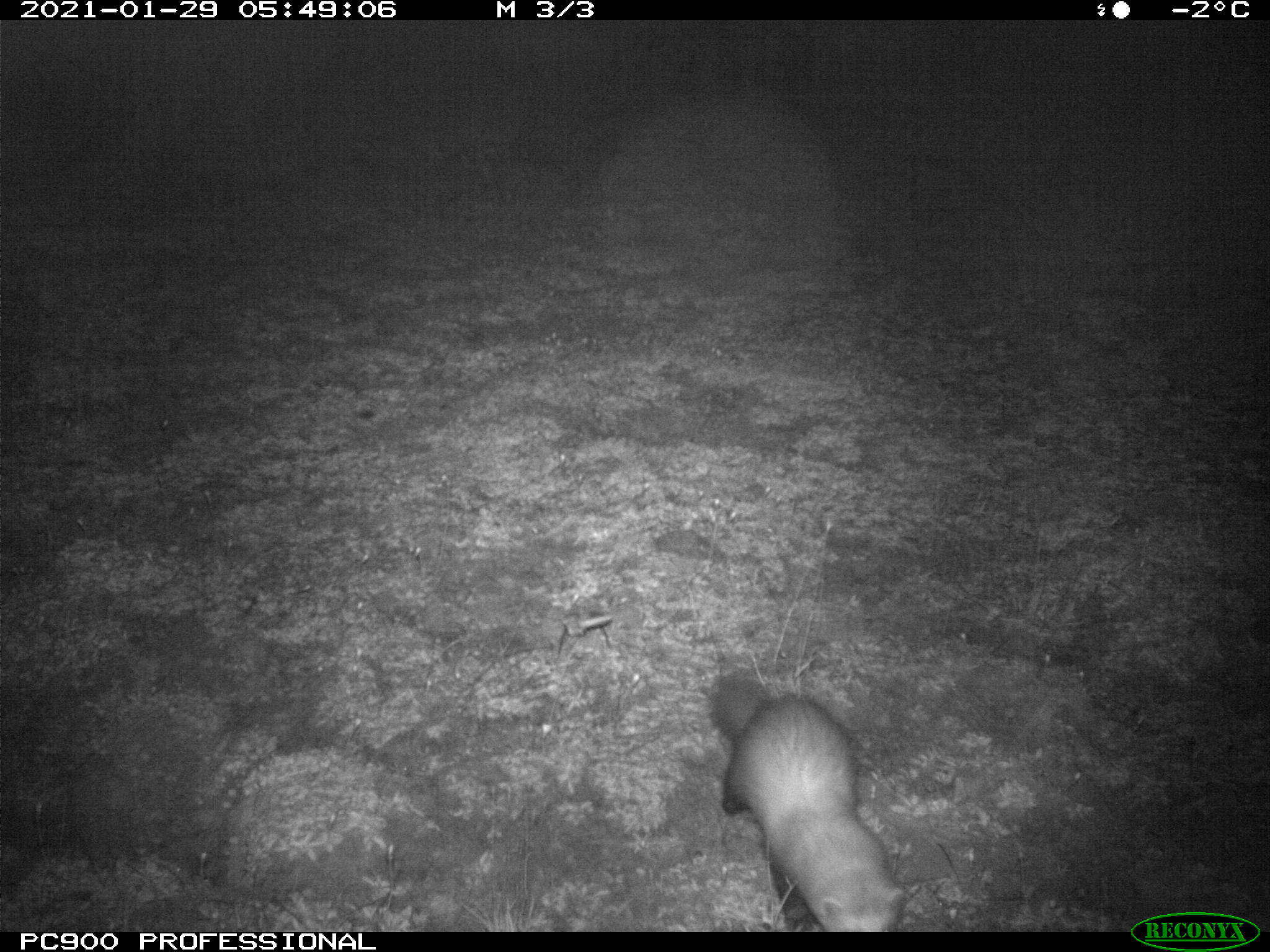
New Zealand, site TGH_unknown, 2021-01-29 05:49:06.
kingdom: Animalia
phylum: Chordata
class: Mammalia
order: Carnivora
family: Mustelidae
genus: Mustela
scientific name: Mustela furo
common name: ferret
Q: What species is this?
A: Ferret (Mustela furo).